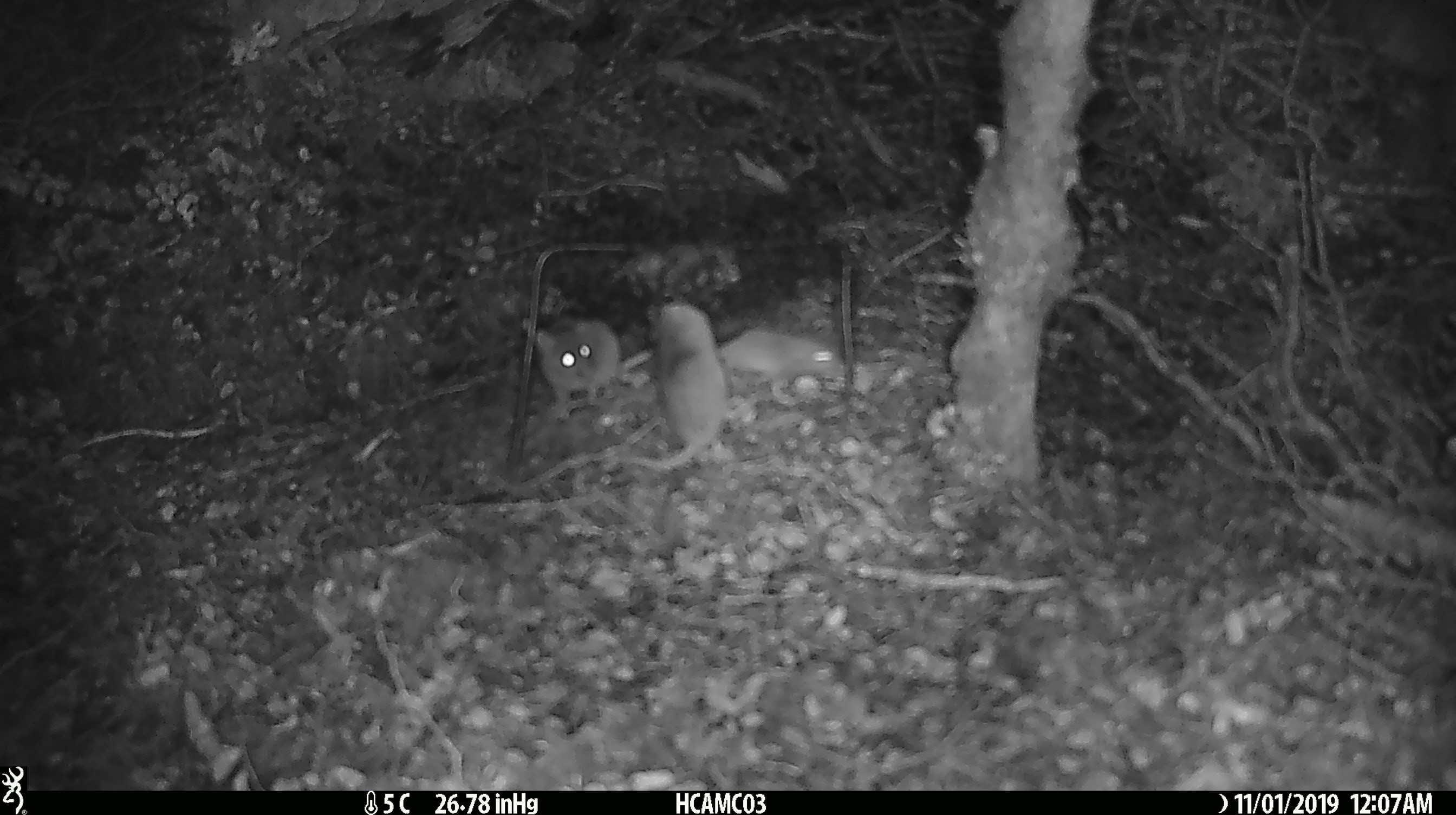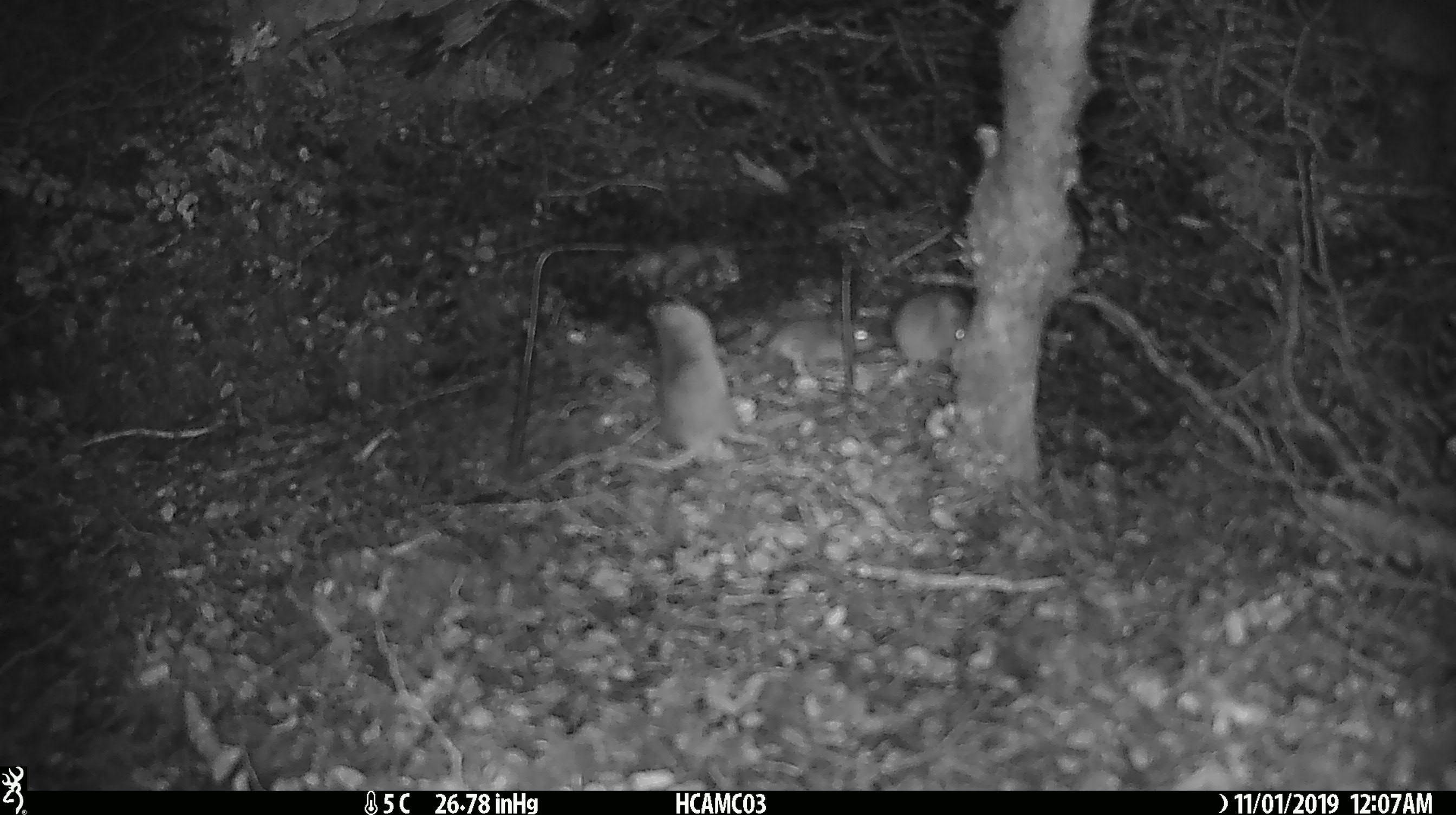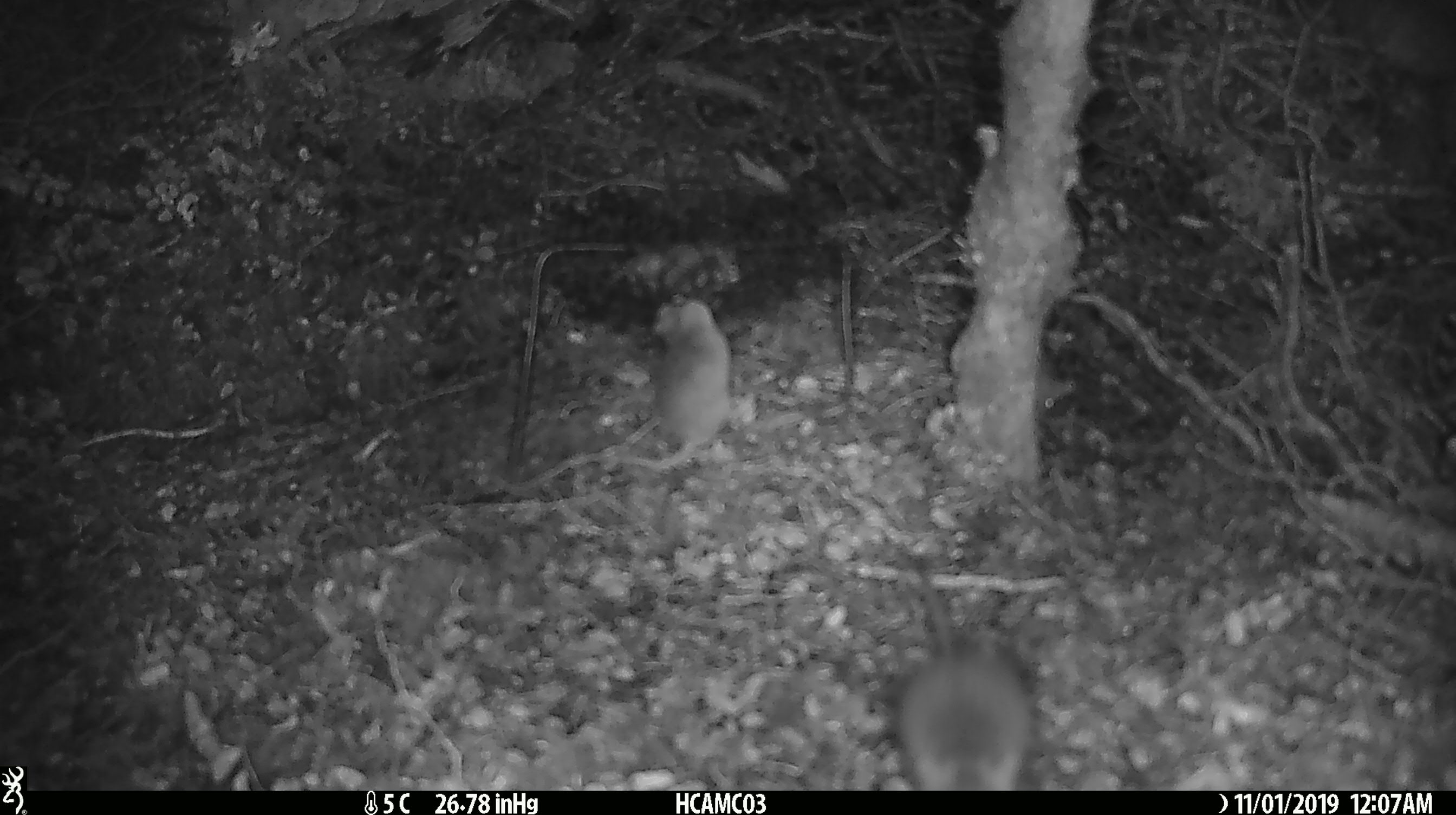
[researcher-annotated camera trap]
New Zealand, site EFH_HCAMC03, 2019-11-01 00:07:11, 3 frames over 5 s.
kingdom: Animalia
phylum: Chordata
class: Mammalia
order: Rodentia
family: Muridae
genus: Mus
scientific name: Mus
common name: mouse